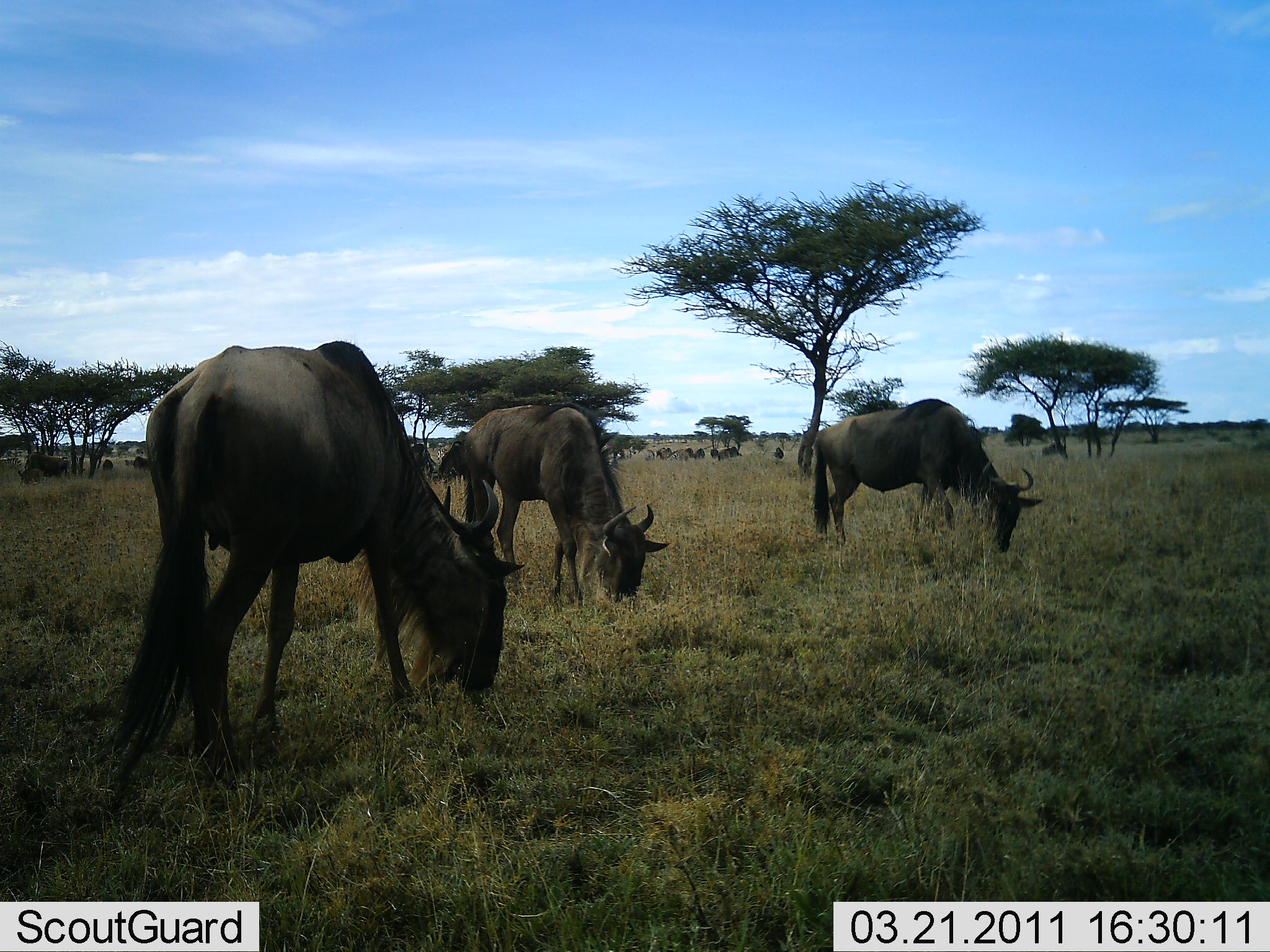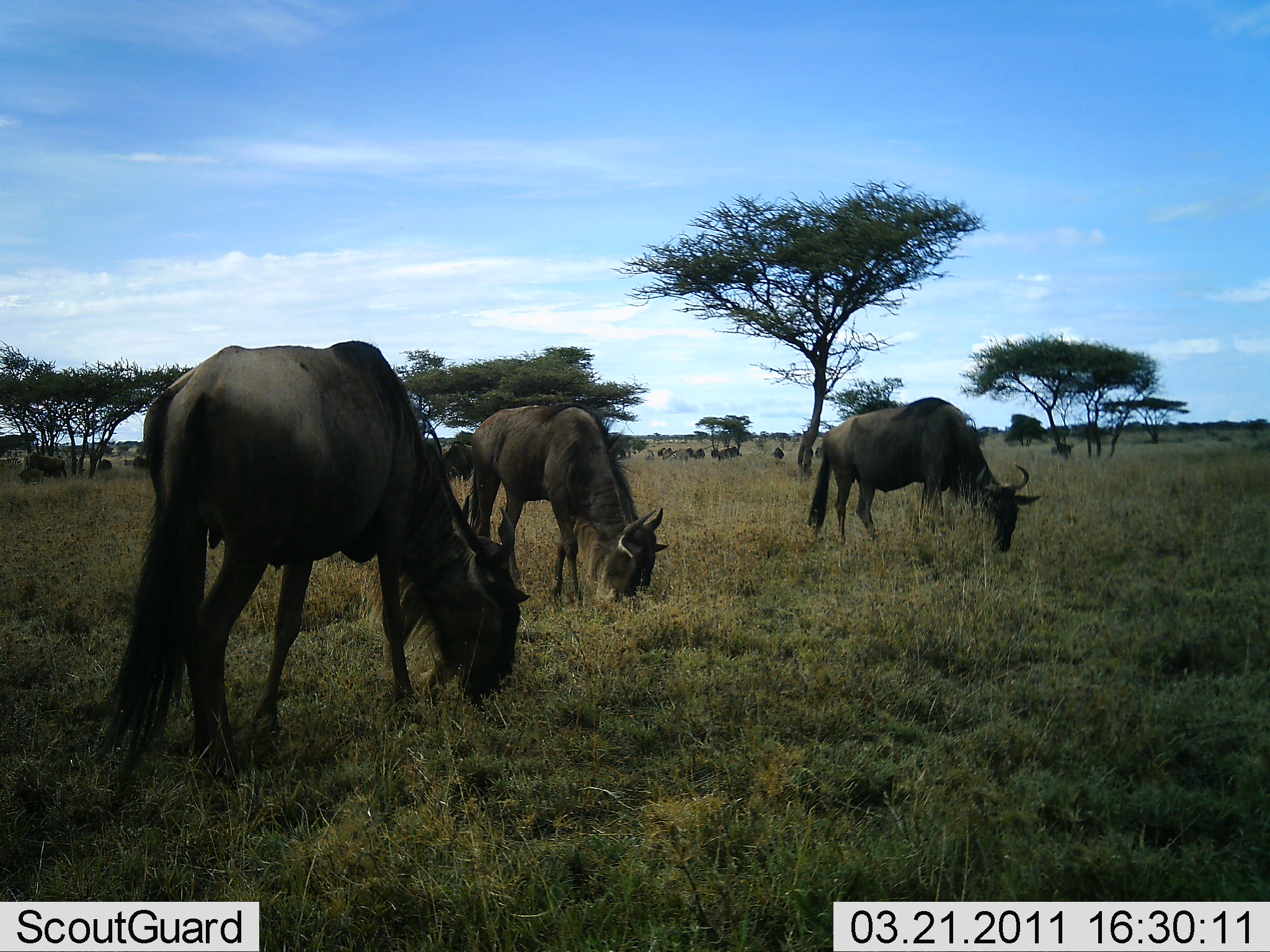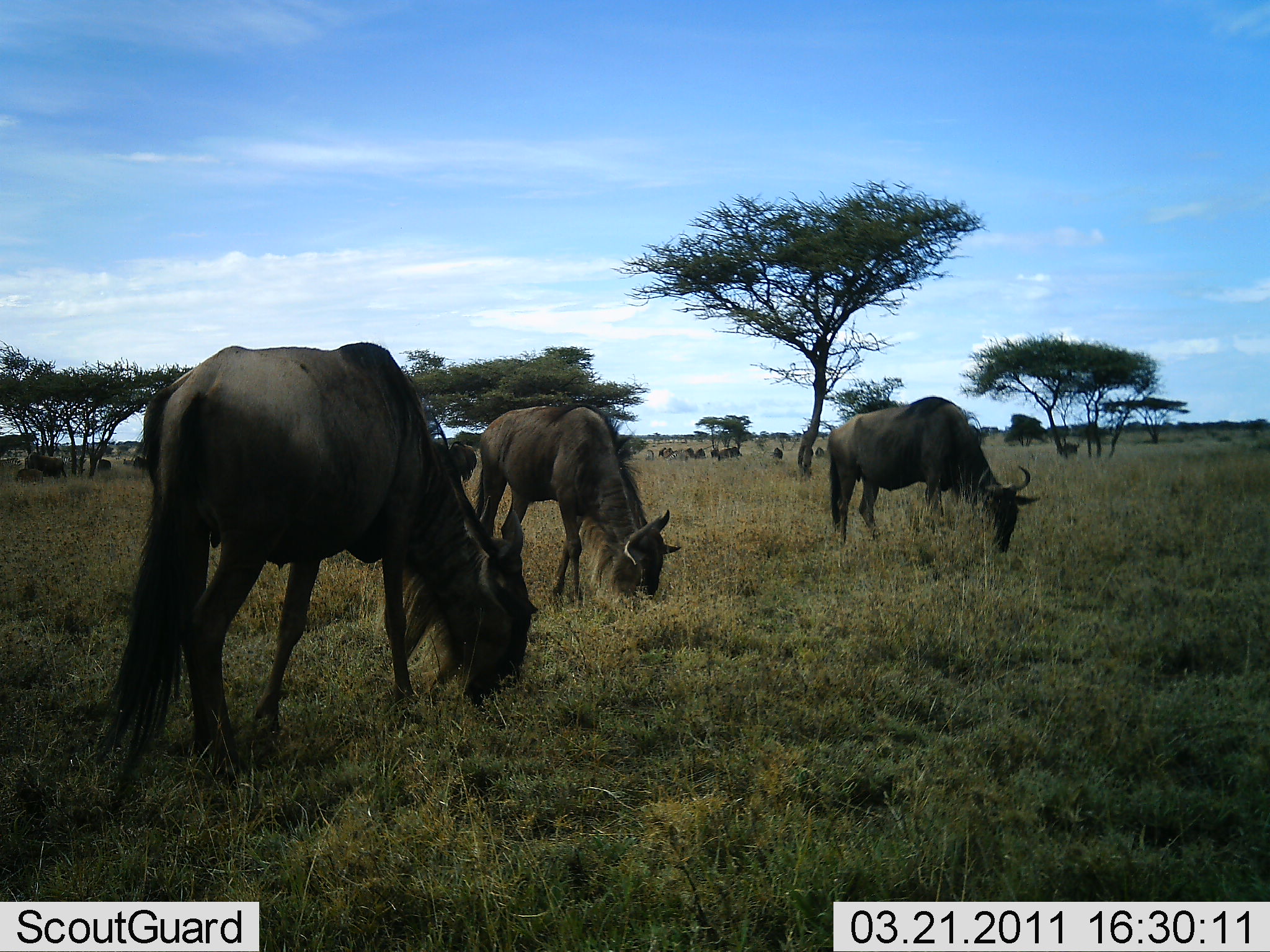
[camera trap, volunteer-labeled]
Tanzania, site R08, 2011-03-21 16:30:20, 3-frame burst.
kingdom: Animalia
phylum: Chordata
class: Mammalia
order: Artiodactyla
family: Bovidae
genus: Connochaetes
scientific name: Connochaetes taurinus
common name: blue wildebeest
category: wildebeest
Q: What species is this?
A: Wildebeest (blue wildebeest) (Connochaetes taurinus).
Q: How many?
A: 3.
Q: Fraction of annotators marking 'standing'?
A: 18%.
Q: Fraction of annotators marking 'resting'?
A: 0%.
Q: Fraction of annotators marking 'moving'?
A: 0%.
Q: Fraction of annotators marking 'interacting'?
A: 0%.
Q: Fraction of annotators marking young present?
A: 0%.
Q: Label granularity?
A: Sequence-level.